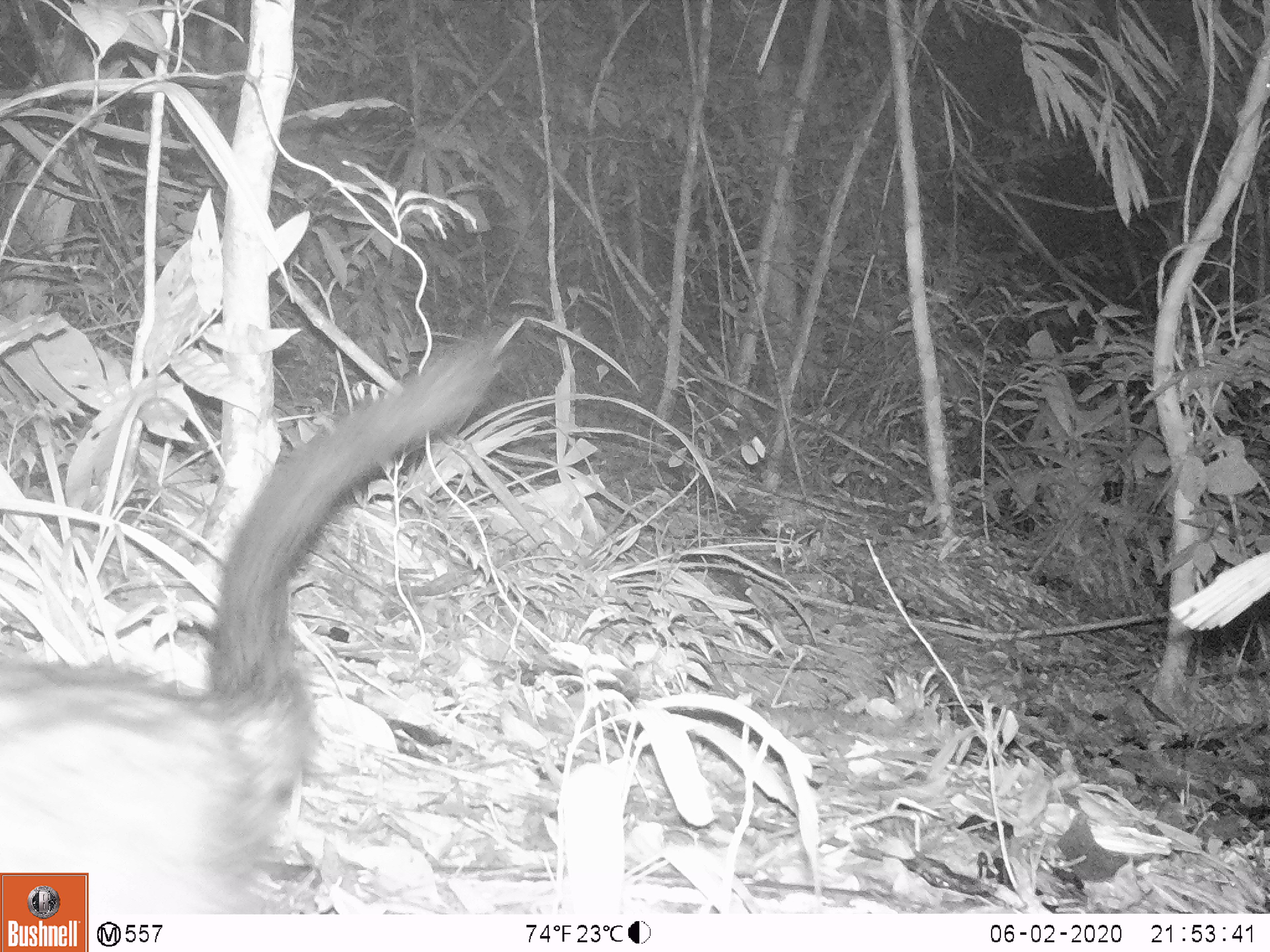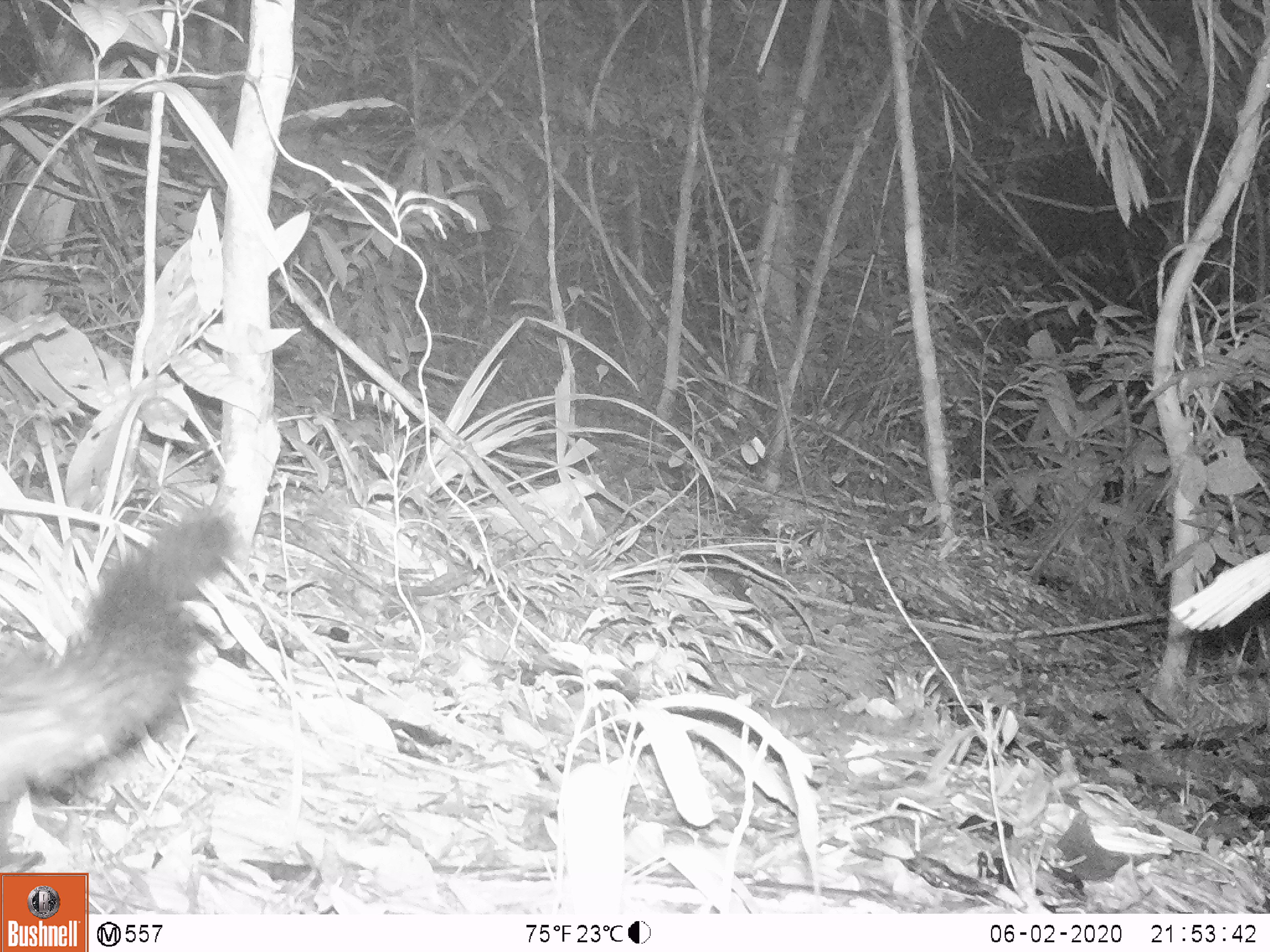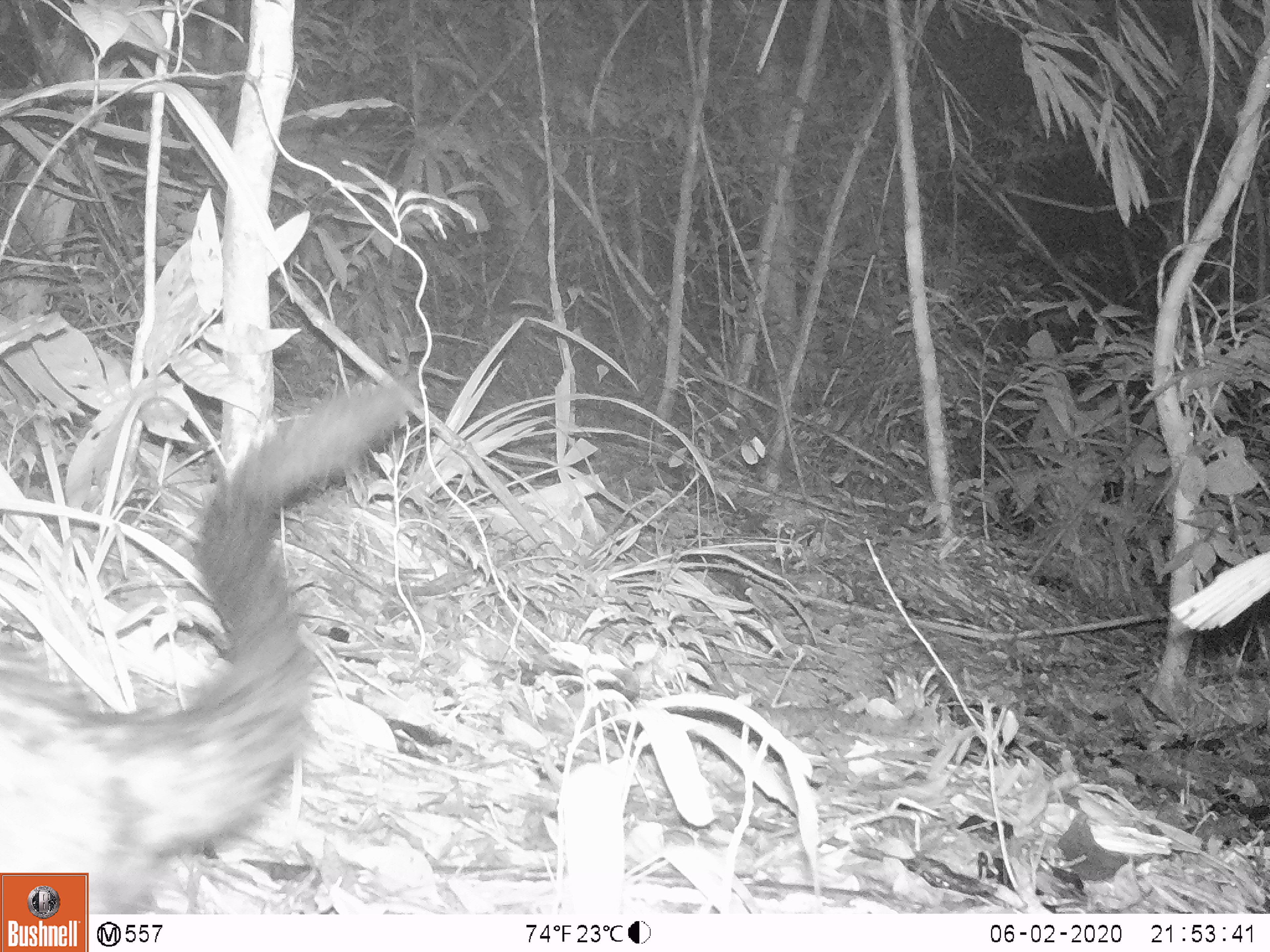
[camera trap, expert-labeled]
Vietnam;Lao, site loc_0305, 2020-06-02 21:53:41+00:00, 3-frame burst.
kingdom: Animalia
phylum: Chordata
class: Mammalia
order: Carnivora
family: Viverridae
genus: Paradoxurus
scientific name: Paradoxurus hermaphroditus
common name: common palm civet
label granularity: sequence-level